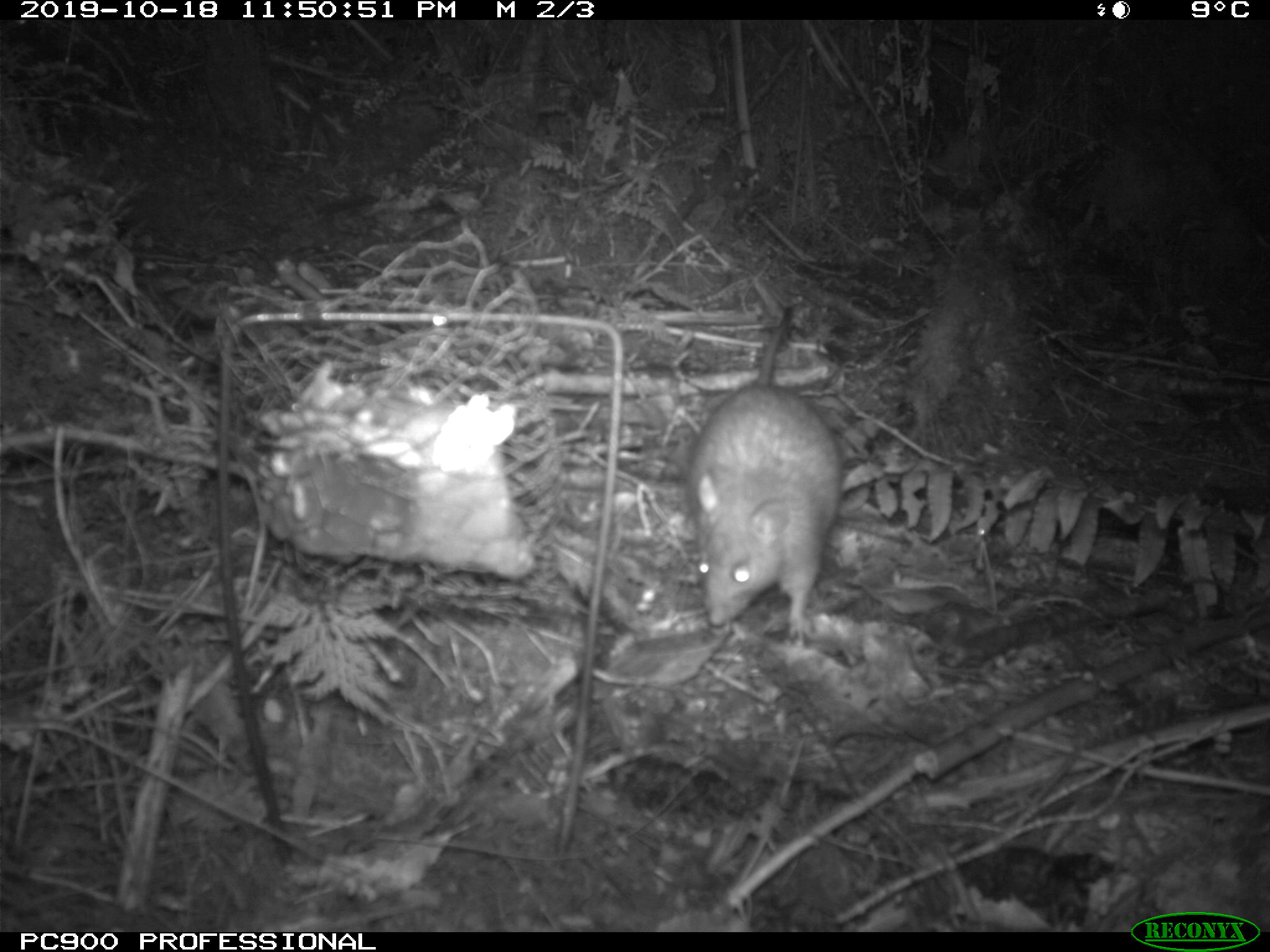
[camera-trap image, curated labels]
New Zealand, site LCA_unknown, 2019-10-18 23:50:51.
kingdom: Animalia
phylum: Chordata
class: Mammalia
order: Rodentia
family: Muridae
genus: Rattus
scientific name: Rattus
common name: rat